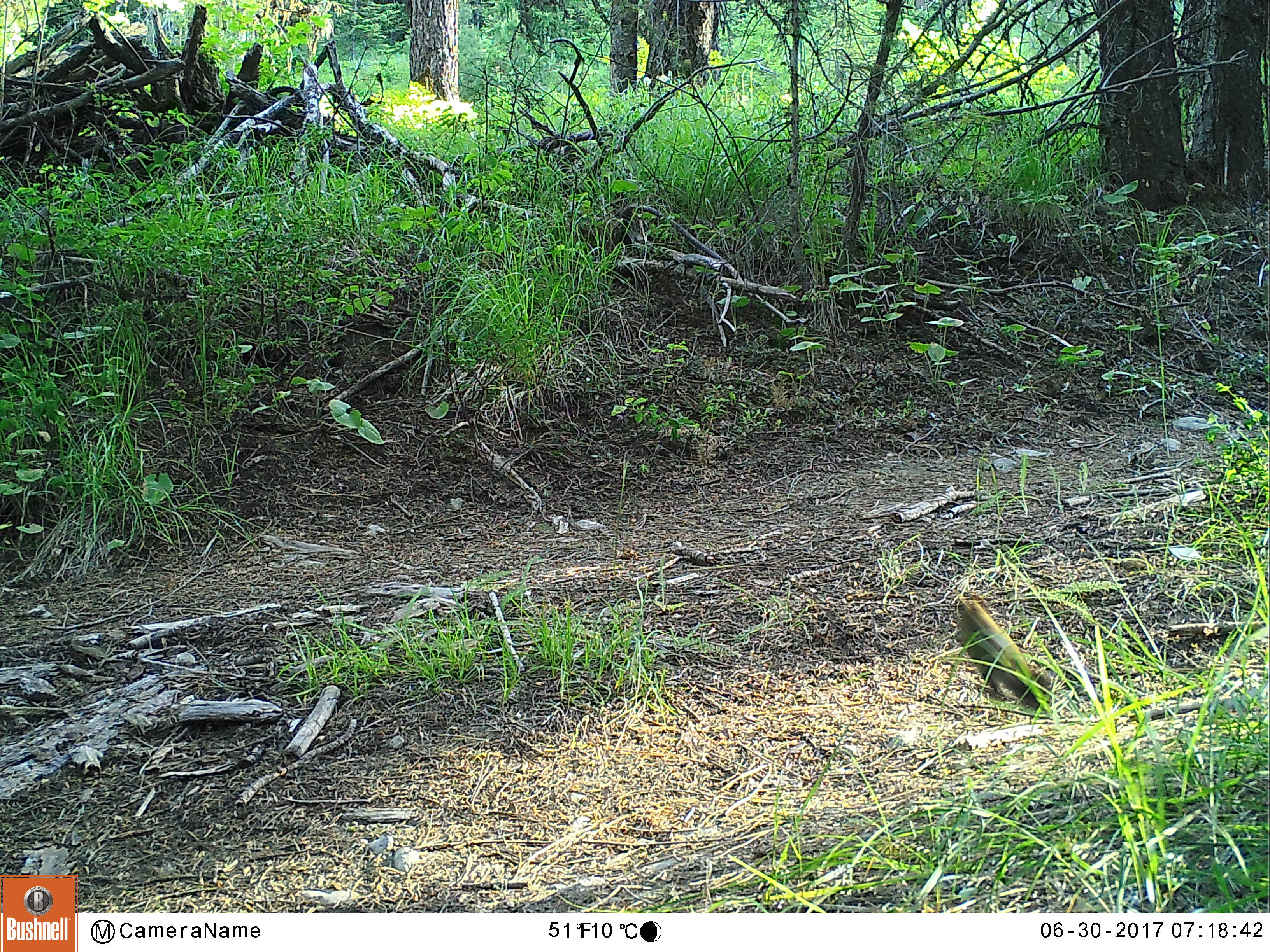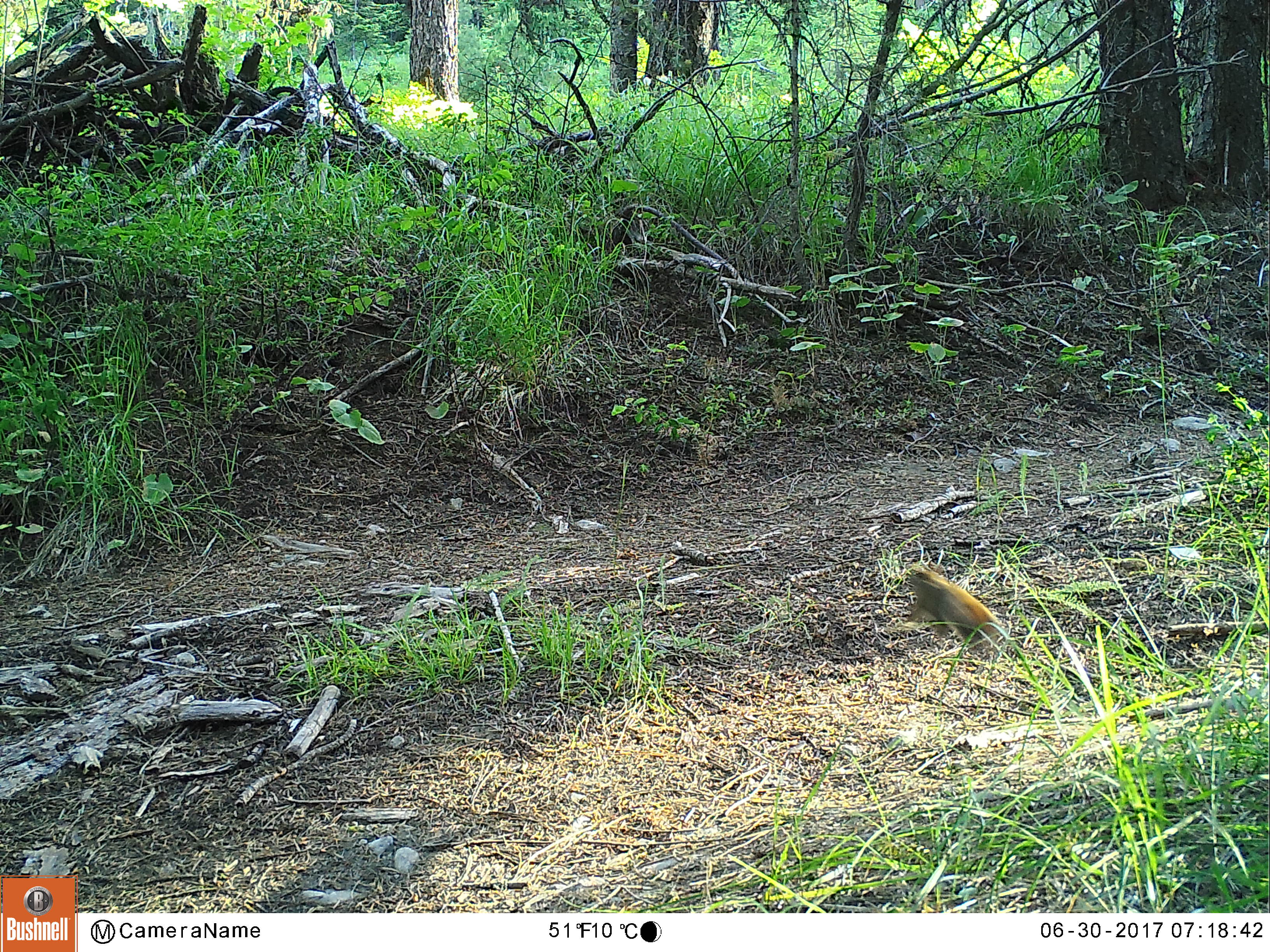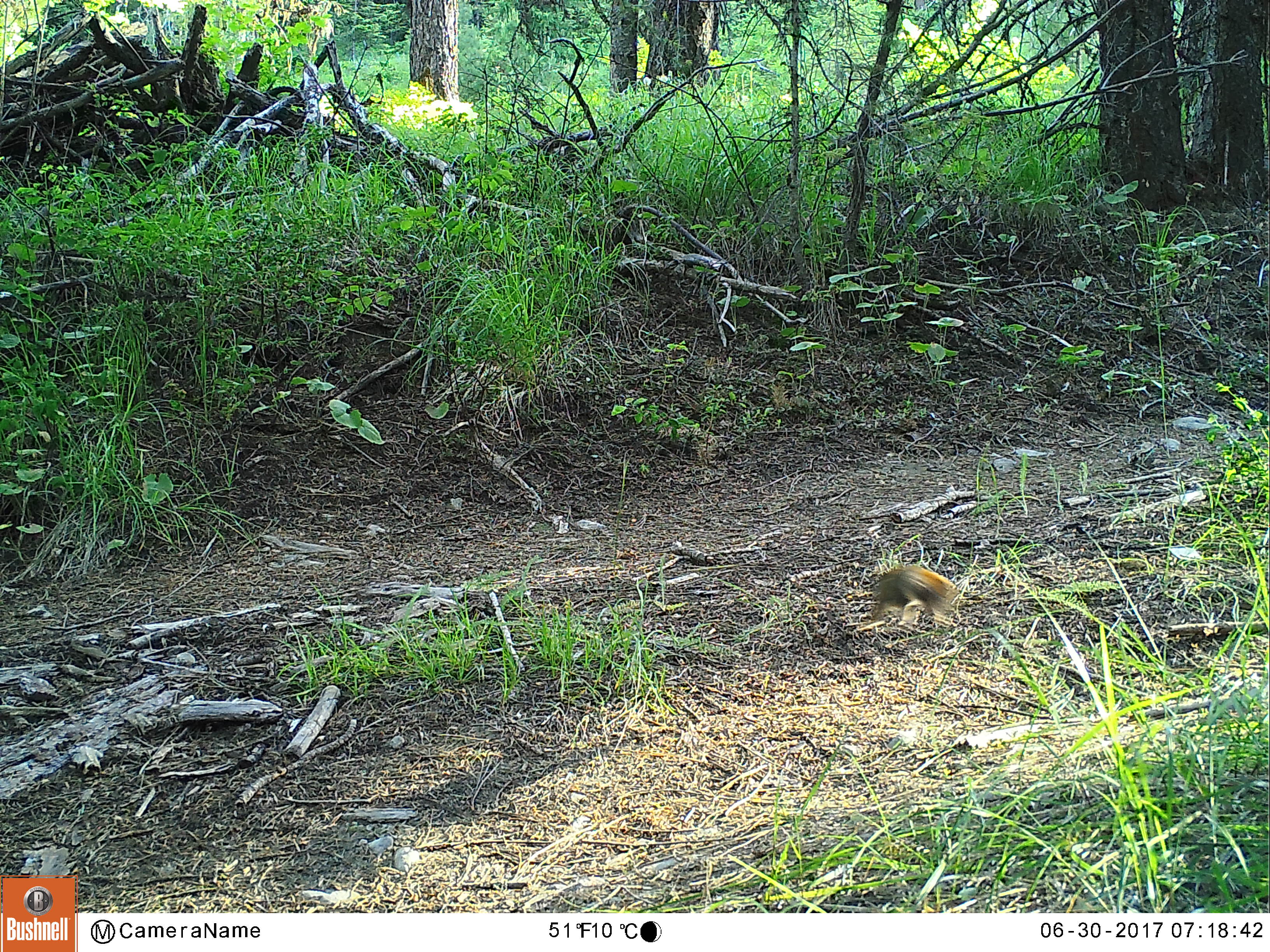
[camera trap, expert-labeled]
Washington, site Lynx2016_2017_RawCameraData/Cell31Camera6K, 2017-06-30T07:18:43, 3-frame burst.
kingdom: Animalia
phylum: Chordata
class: Mammalia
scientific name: Mammalia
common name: small mammal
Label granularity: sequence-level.